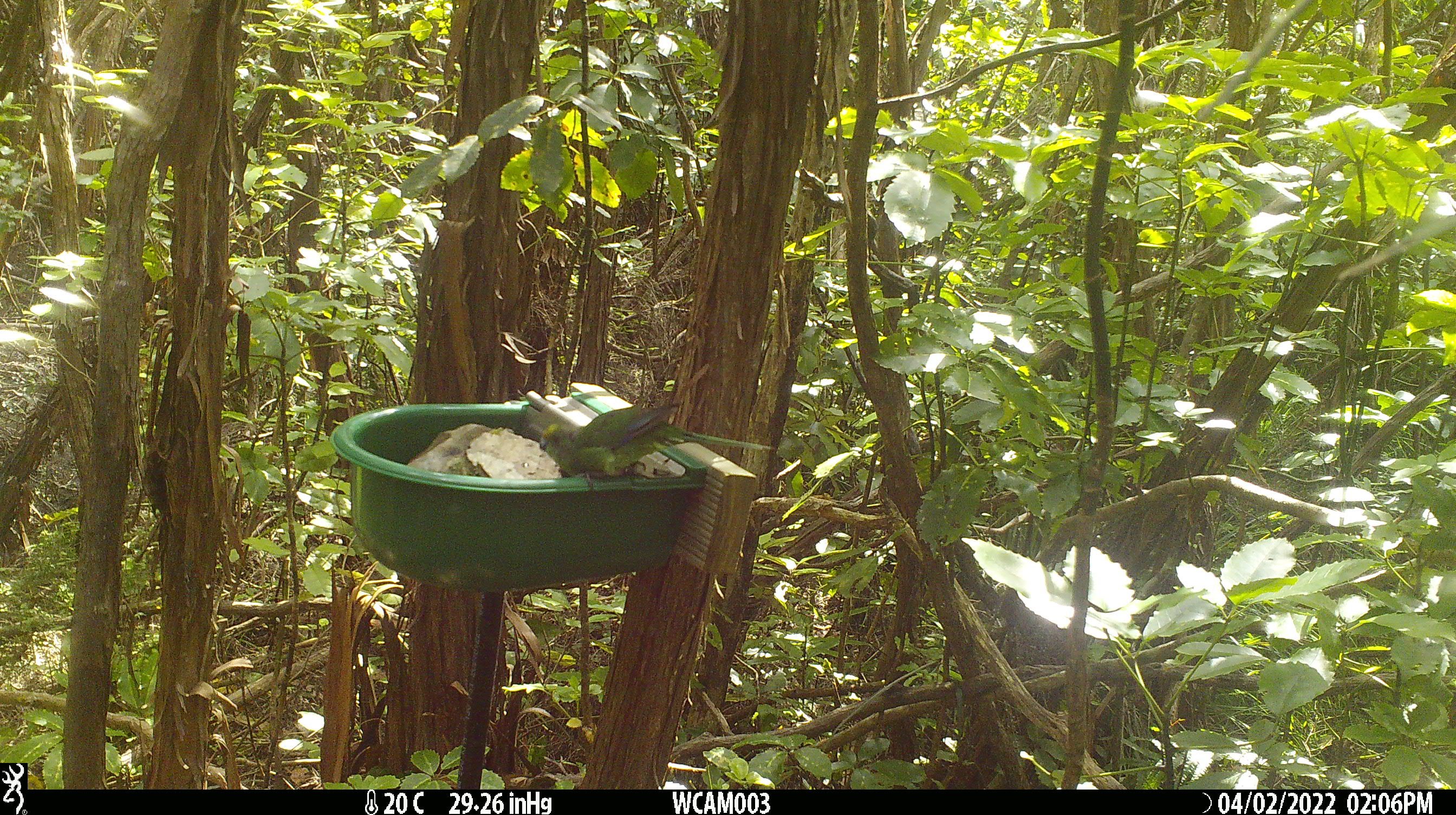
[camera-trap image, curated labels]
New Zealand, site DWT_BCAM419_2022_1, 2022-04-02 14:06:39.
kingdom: Animalia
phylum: Chordata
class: Aves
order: Psittaciformes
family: Psittaculidae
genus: Cyanoramphus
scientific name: Cyanoramphus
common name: parakeet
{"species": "parakeet (Cyanoramphus)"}